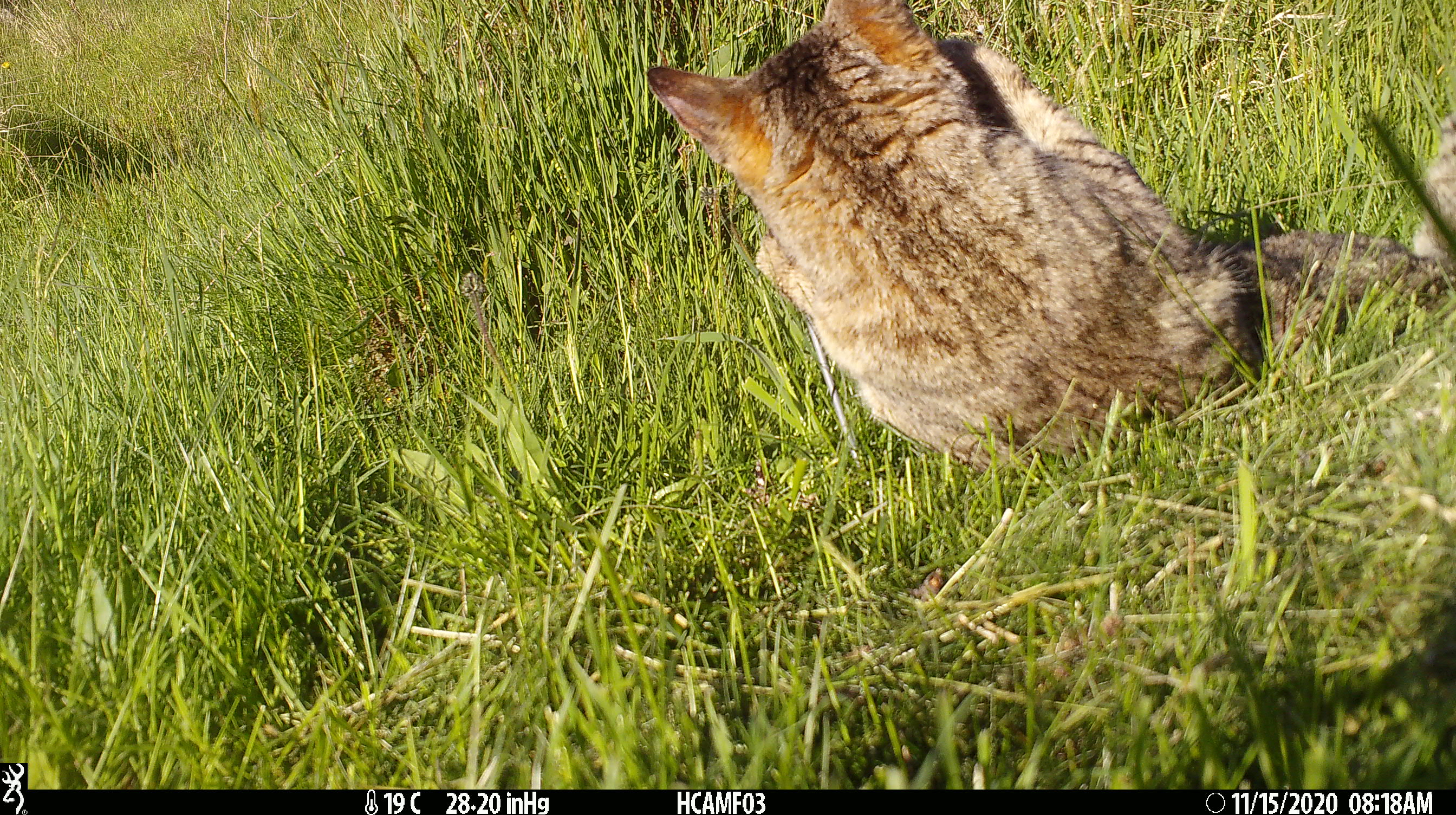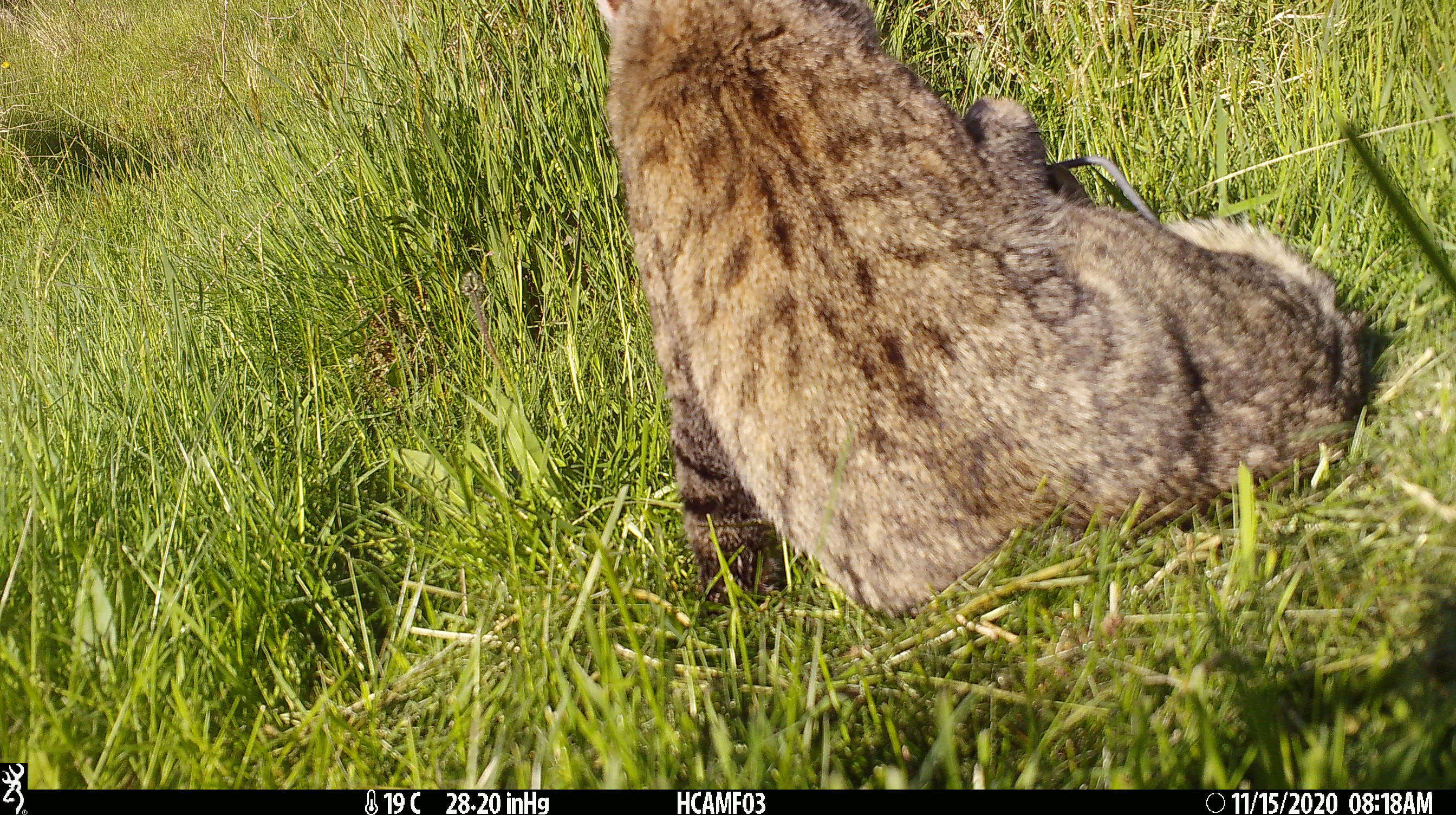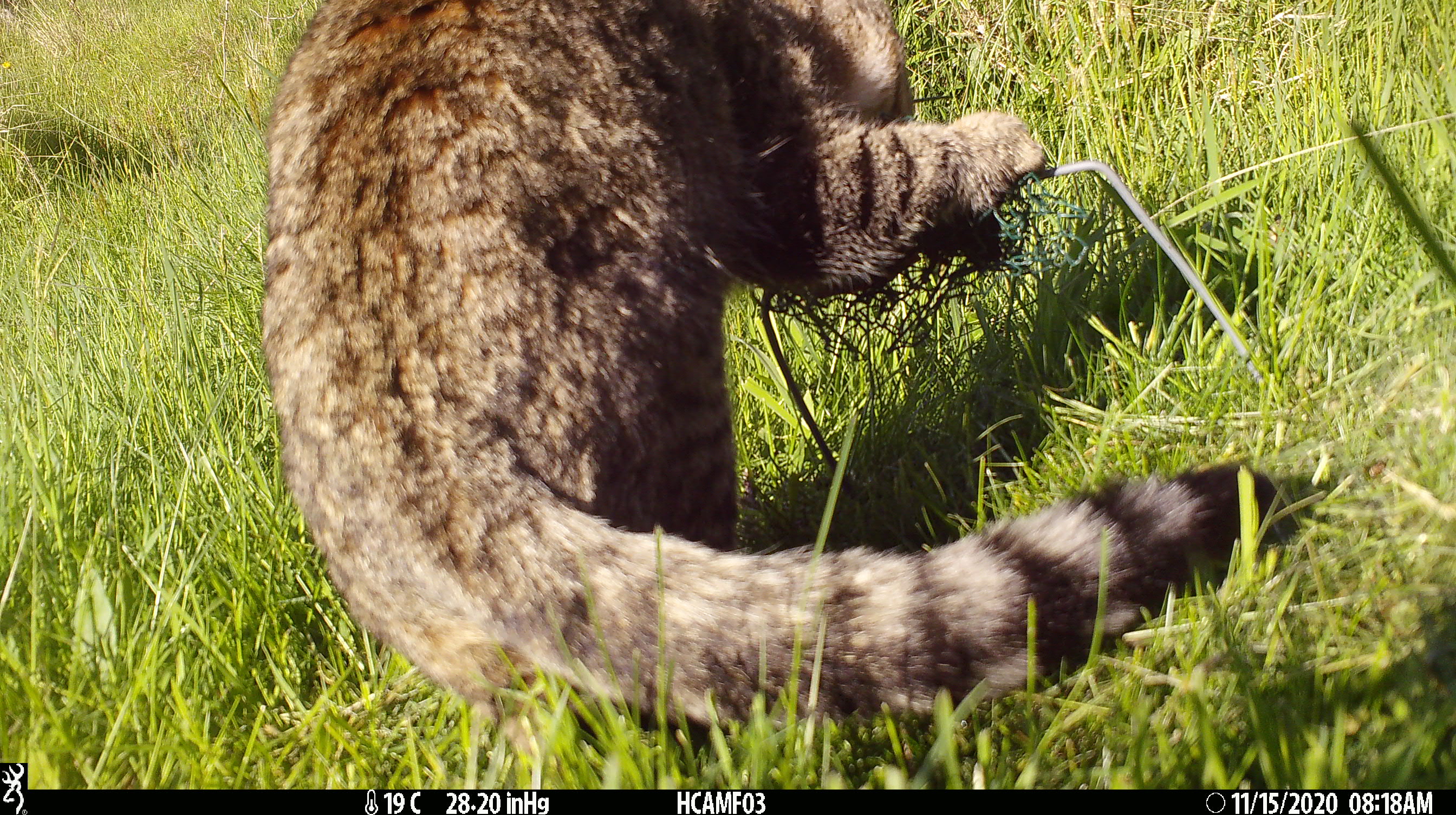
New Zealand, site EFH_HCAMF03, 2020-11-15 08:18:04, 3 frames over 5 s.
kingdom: Animalia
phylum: Chordata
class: Mammalia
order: Carnivora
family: Felidae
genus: Felis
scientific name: Felis catus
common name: domestic cat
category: cat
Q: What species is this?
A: Cat (domestic cat) (Felis catus).